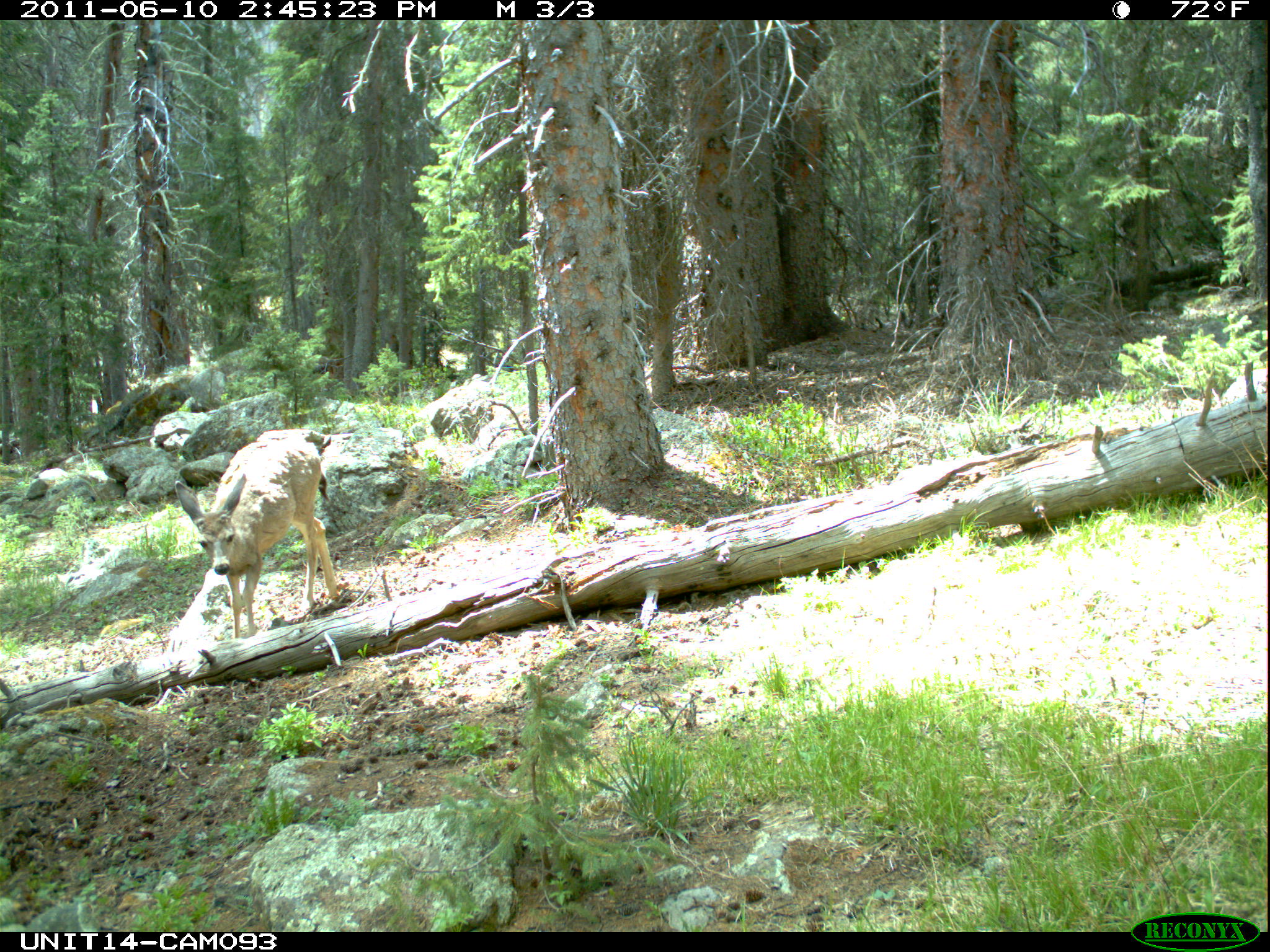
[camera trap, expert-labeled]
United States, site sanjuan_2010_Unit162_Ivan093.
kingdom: Animalia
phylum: Chordata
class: Mammalia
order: Artiodactyla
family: Cervidae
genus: Odocoileus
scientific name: Odocoileus hemionus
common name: mule deer